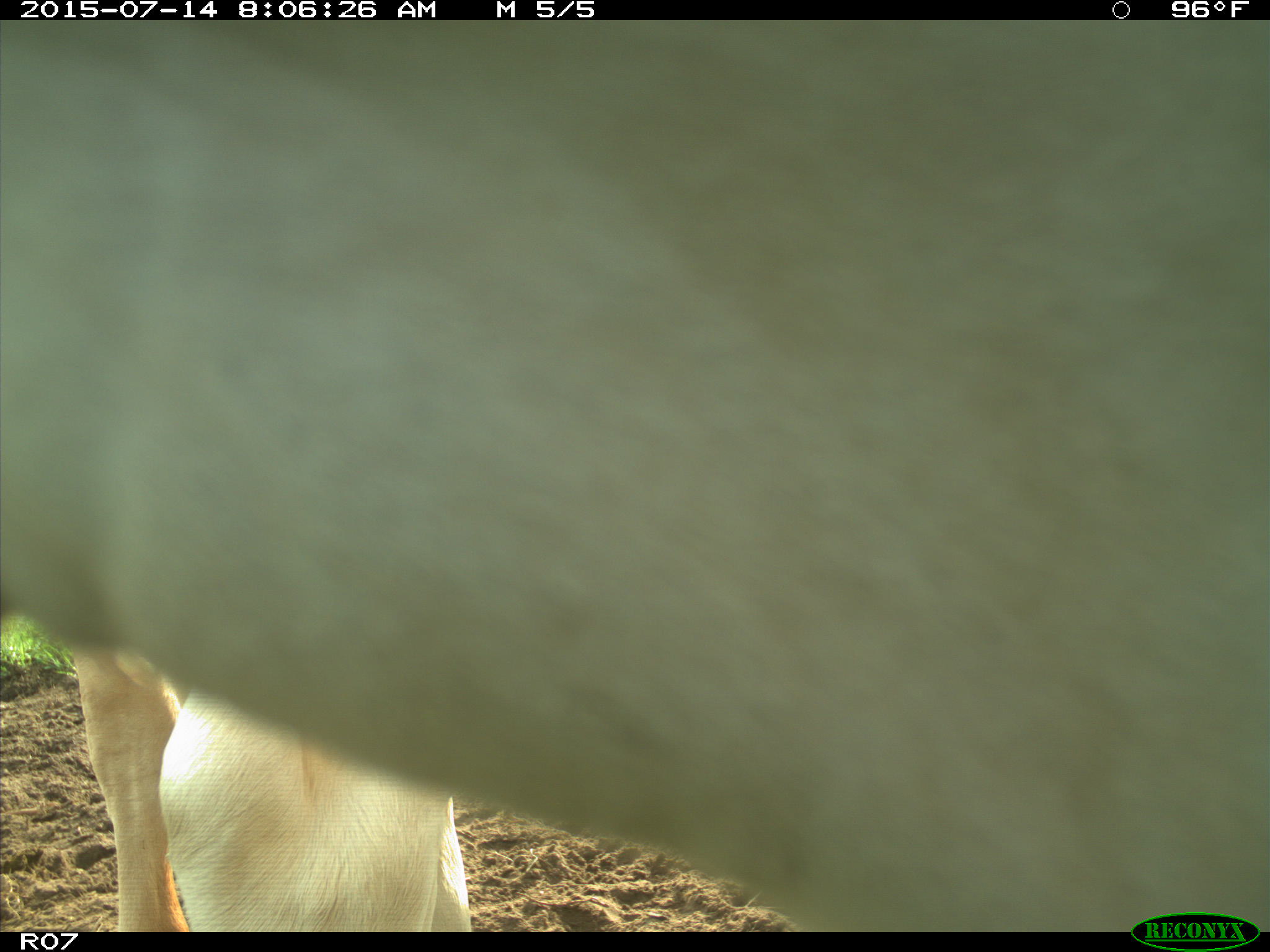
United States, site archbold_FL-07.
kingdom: Animalia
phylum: Chordata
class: Mammalia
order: Artiodactyla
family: Bovidae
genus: Bos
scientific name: Bos taurus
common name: domestic cow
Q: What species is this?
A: Bos taurus (domestic cow).